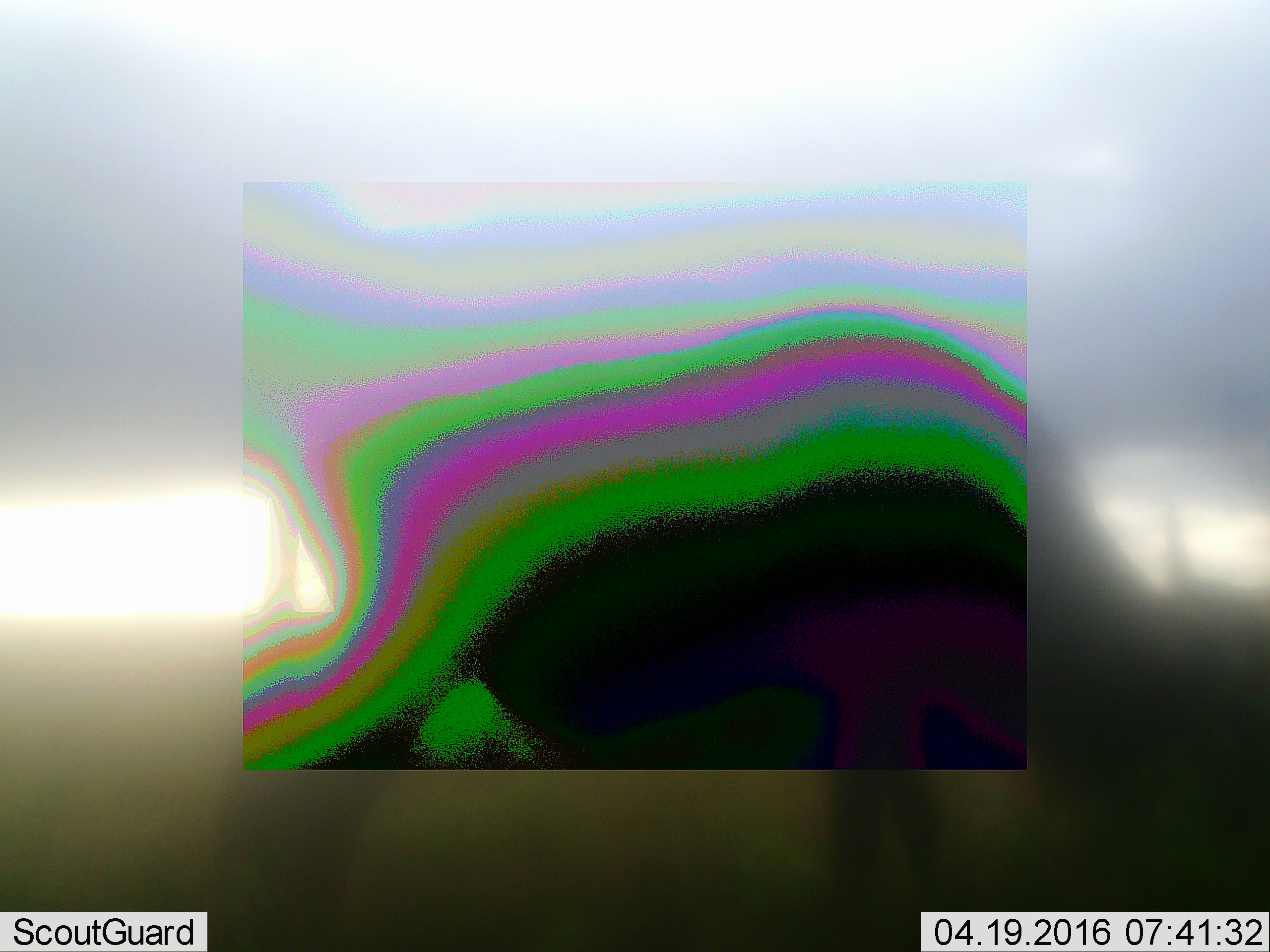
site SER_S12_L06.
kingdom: Animalia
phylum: Chordata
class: Mammalia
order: Artiodactyla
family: Bovidae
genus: Connochaetes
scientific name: Connochaetes taurinus taurinus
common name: blue wildebeest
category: wildebeestblue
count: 1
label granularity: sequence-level